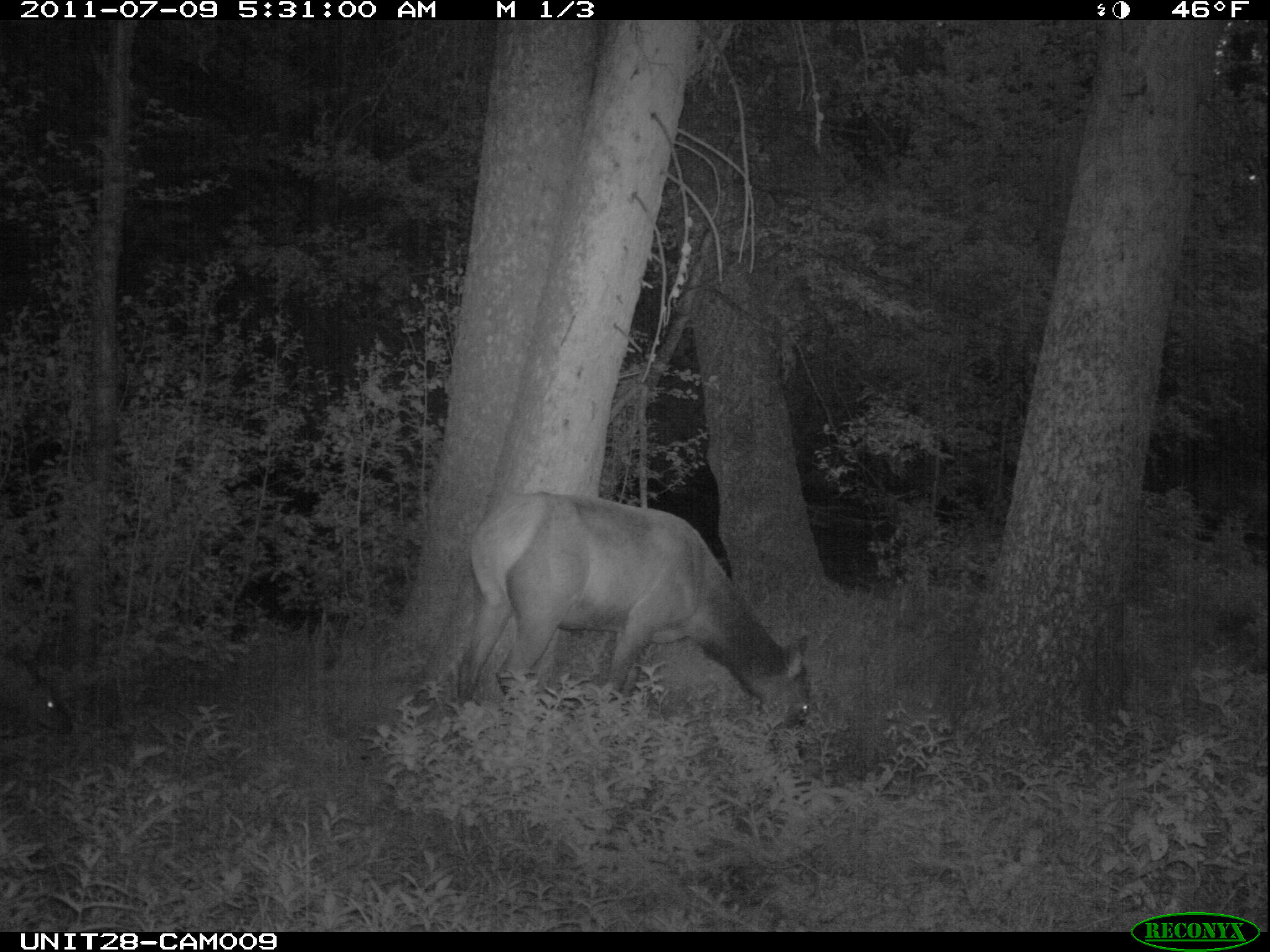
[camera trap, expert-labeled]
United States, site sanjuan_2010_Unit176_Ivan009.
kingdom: Animalia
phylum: Chordata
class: Mammalia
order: Artiodactyla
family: Cervidae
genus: Cervus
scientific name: Cervus elaphus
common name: red deer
Cervus elaphus (red deer).